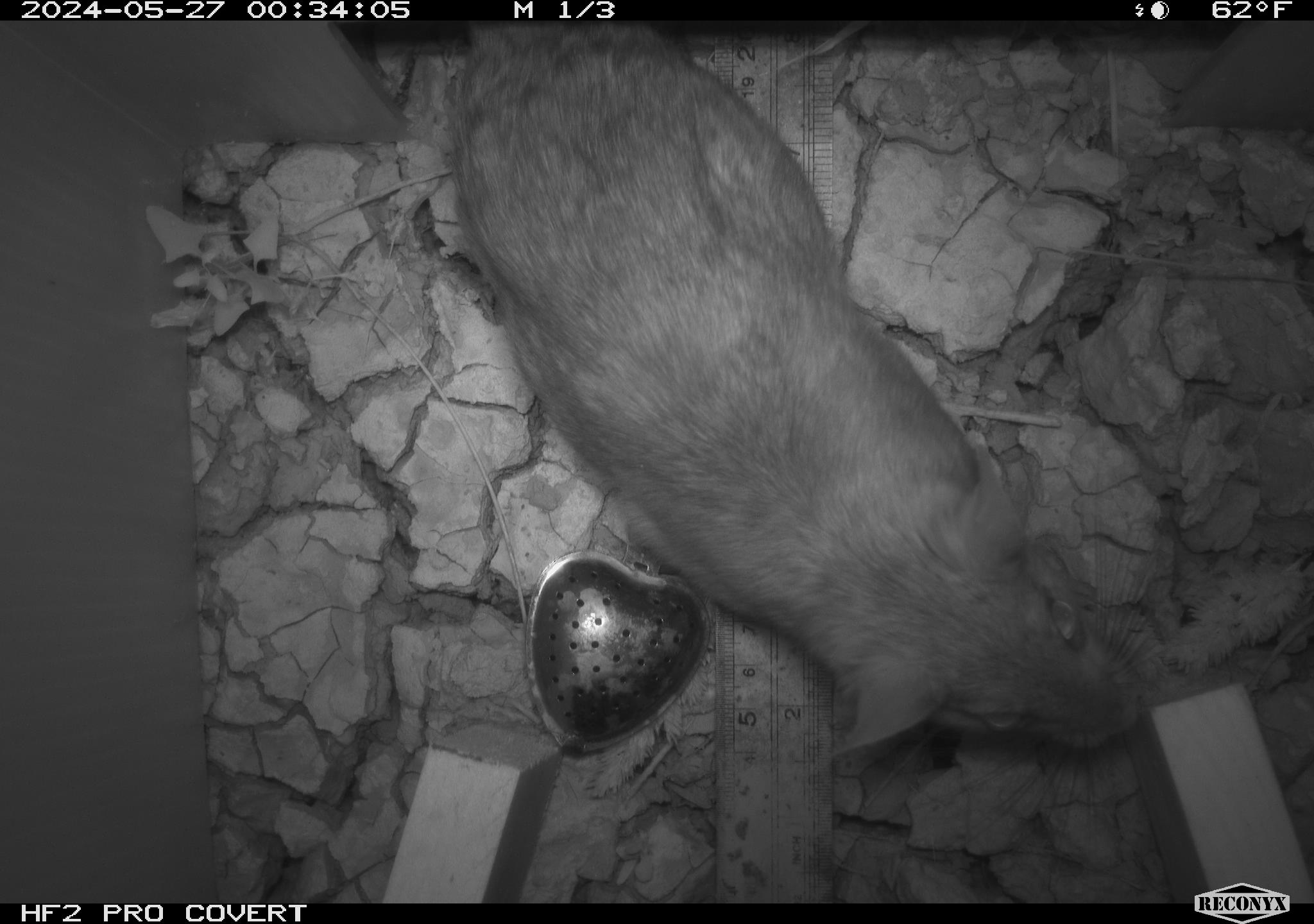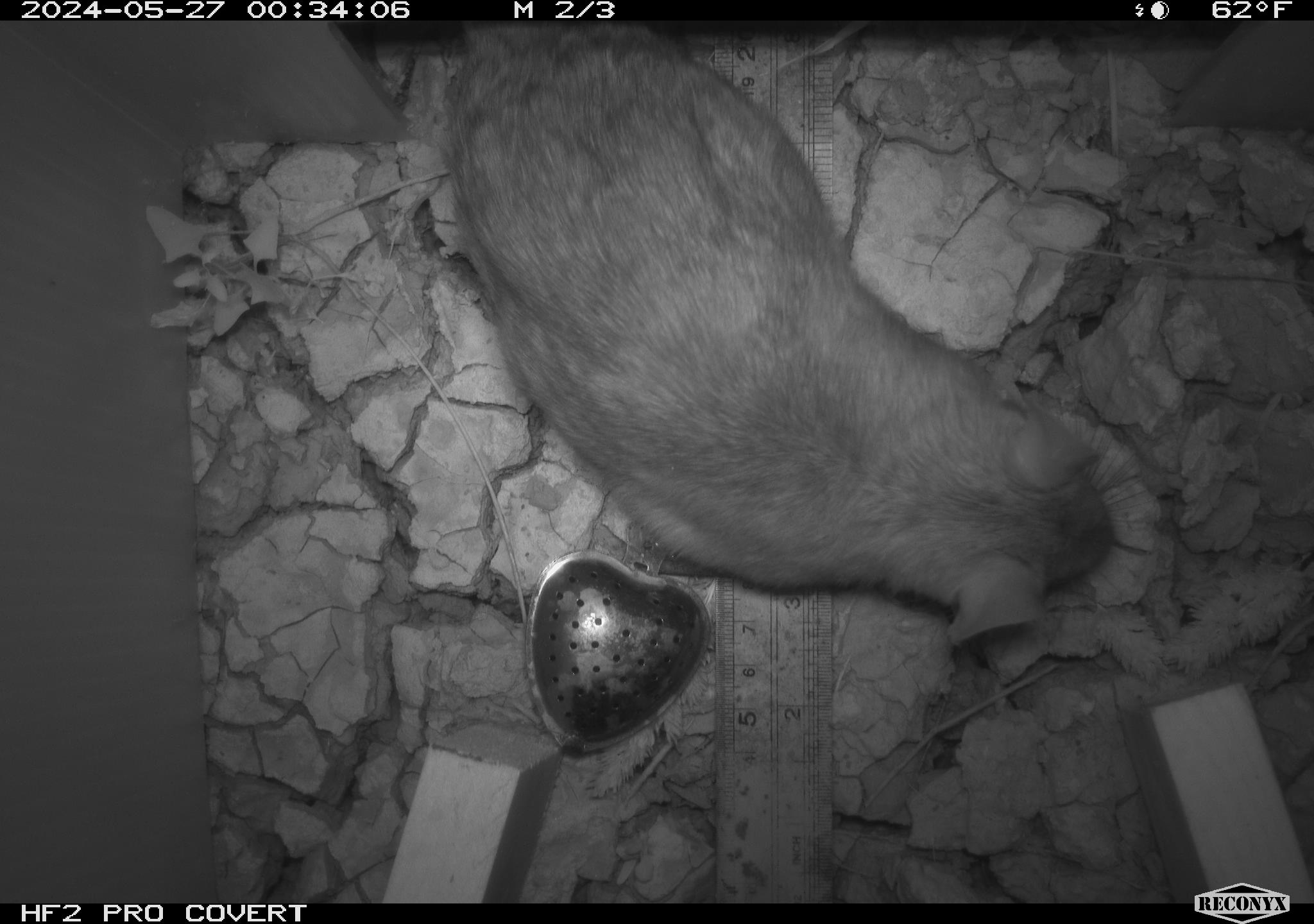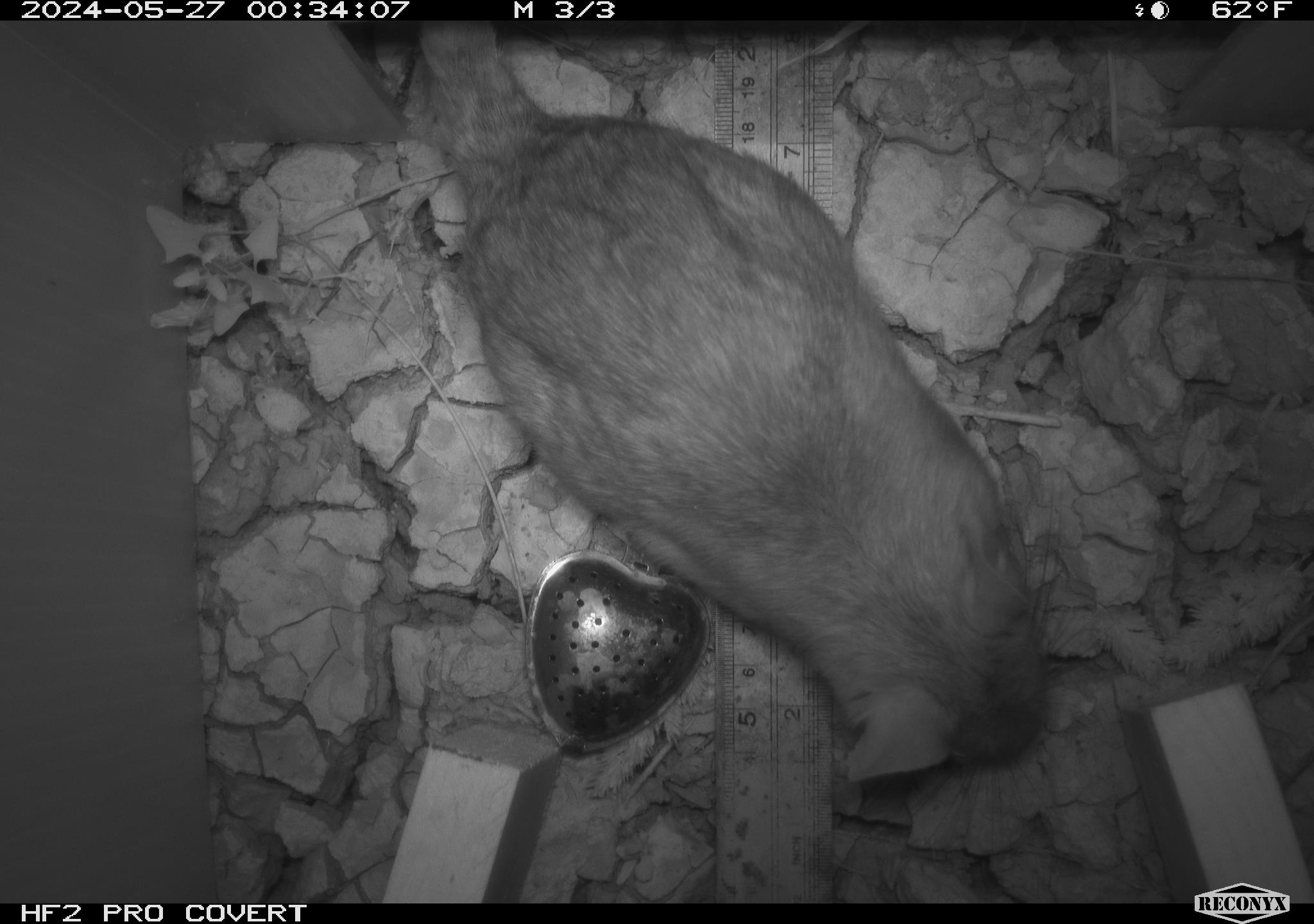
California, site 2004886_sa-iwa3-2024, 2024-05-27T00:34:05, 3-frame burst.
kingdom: Animalia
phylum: Chordata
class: Mammalia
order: Rodentia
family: Cricetidae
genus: Neotoma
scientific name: Neotoma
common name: pack rat or woodrat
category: neotoma species